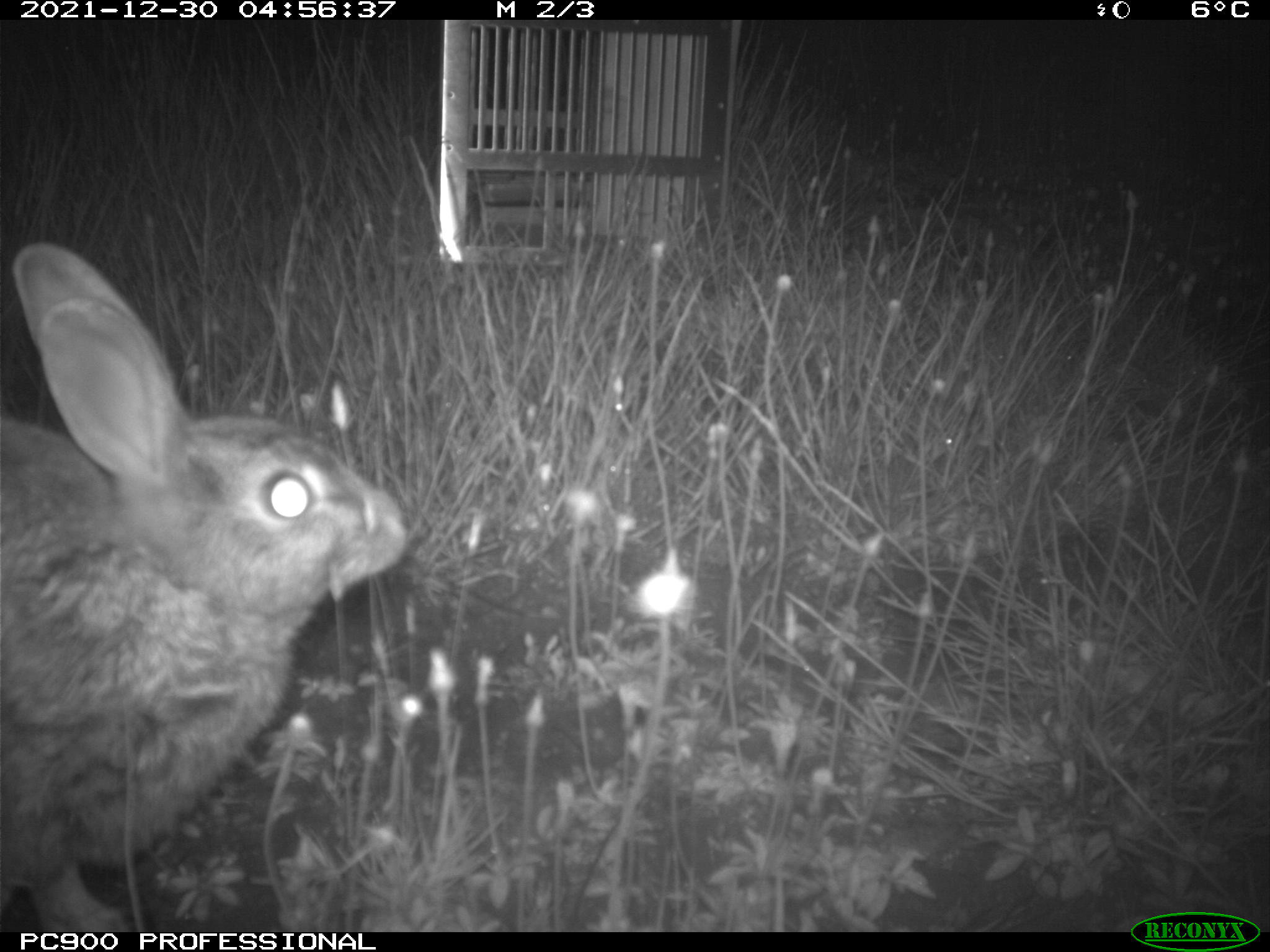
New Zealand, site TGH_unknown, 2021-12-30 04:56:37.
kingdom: Animalia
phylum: Chordata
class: Mammalia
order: Lagomorpha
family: Leporidae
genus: Oryctolagus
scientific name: Oryctolagus cuniculus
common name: european rabbit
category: rabbit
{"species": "rabbit (european rabbit) (Oryctolagus cuniculus)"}